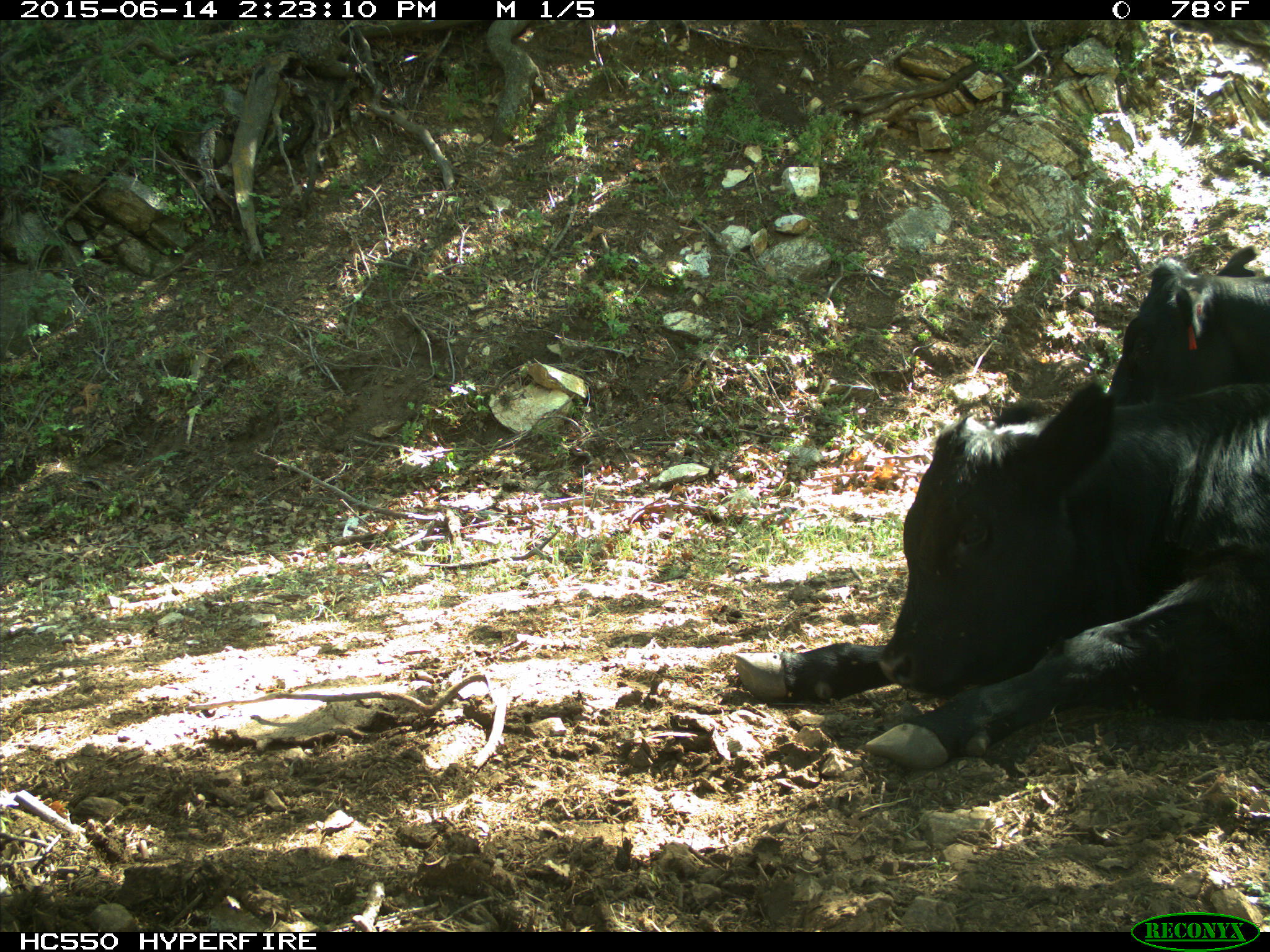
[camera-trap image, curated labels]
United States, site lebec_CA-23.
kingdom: Animalia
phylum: Chordata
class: Mammalia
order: Artiodactyla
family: Bovidae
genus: Bos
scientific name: Bos taurus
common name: domestic cow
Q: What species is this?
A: Bos taurus (domestic cow).